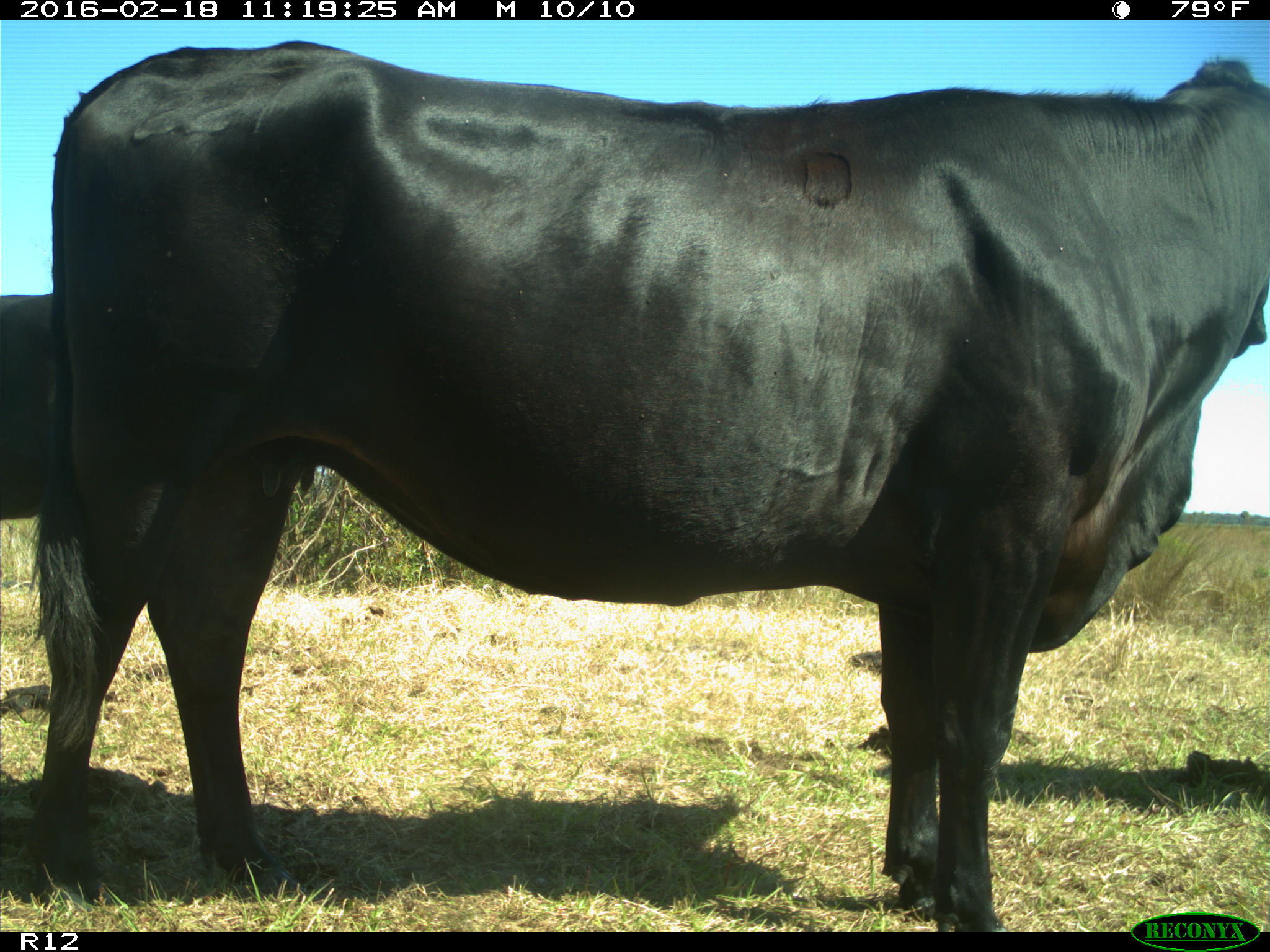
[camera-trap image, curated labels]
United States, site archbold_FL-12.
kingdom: Animalia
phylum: Chordata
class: Mammalia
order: Artiodactyla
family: Bovidae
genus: Bos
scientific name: Bos taurus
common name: domestic cow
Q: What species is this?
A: Bos taurus (domestic cow).